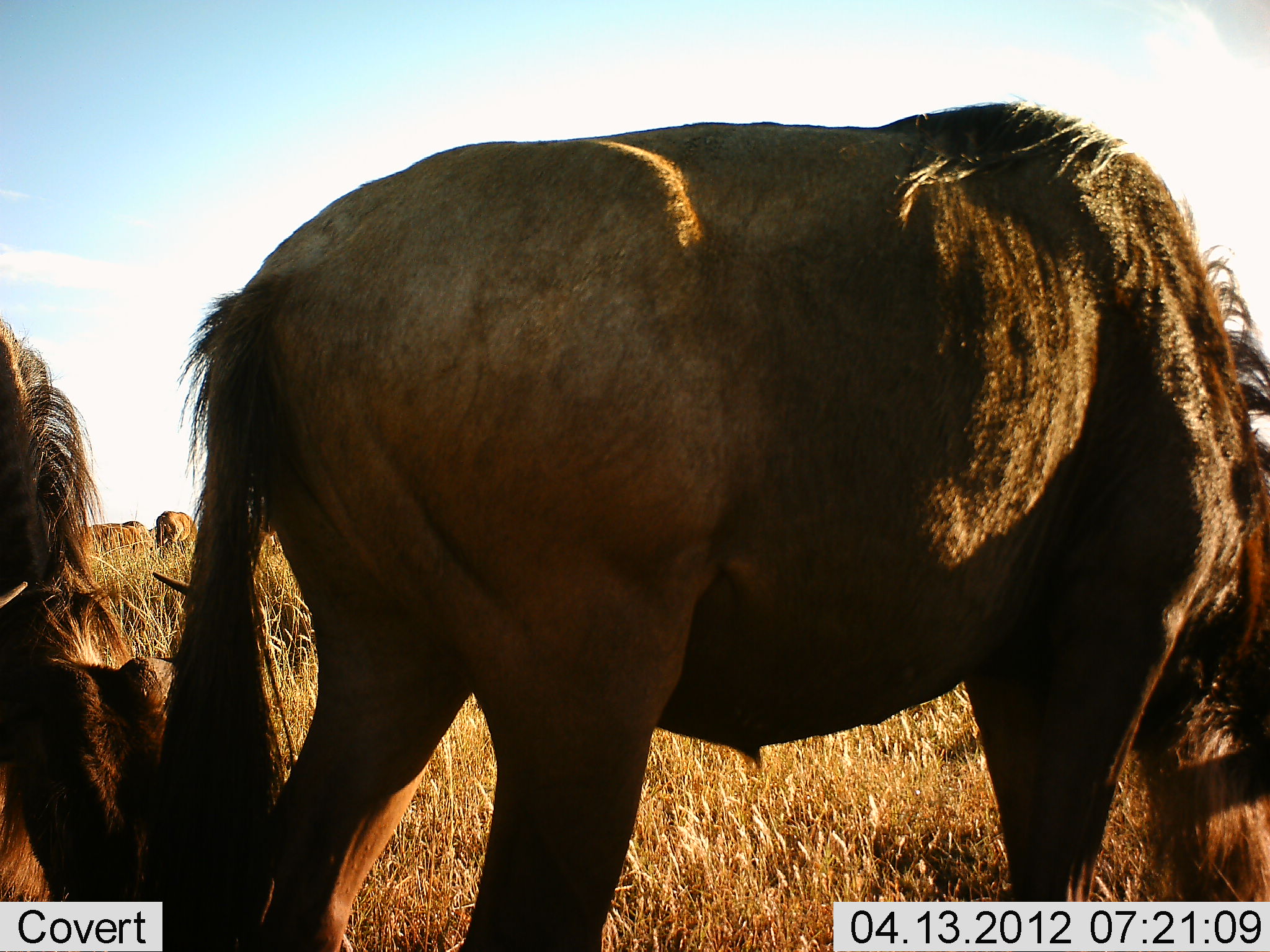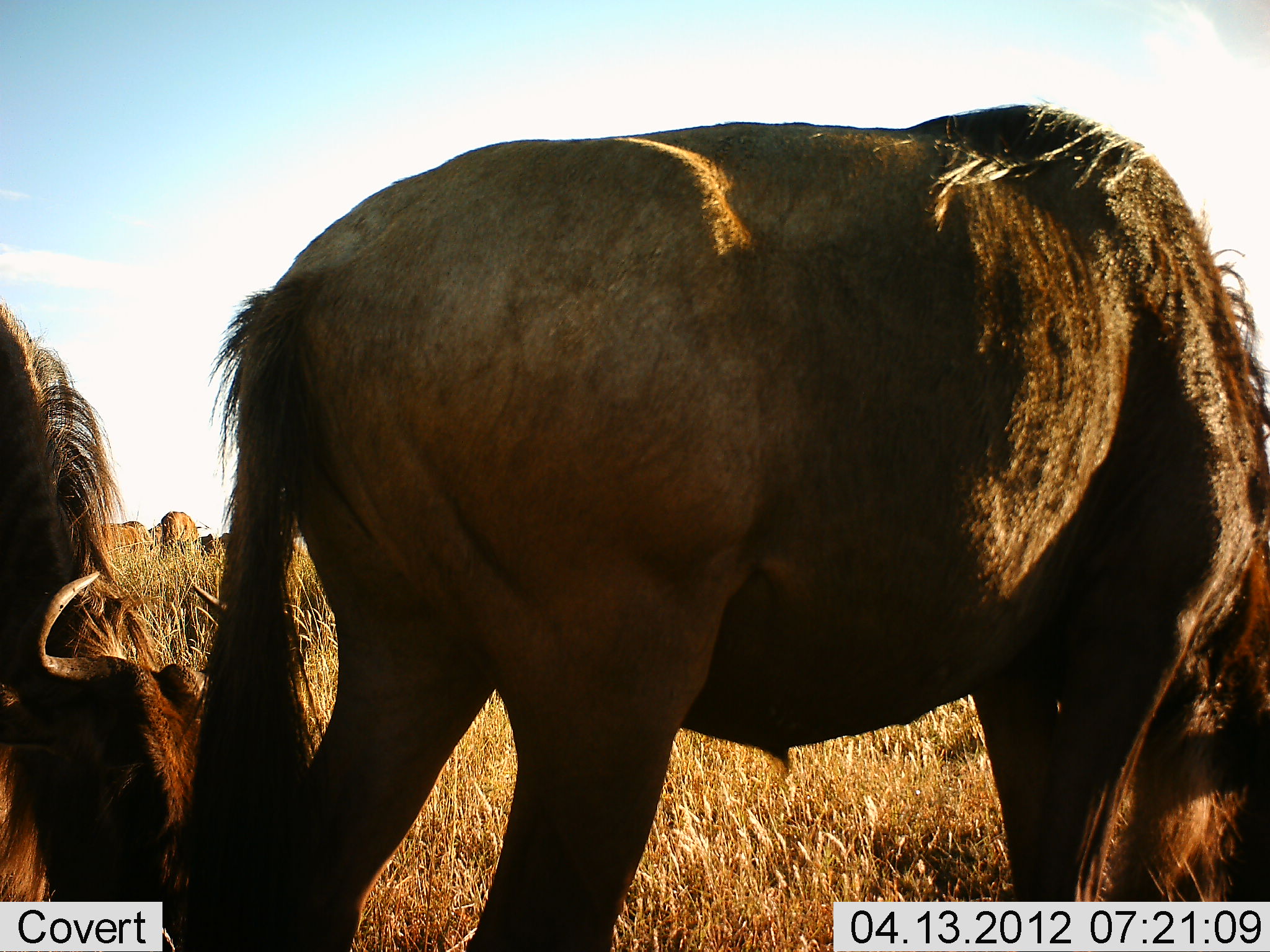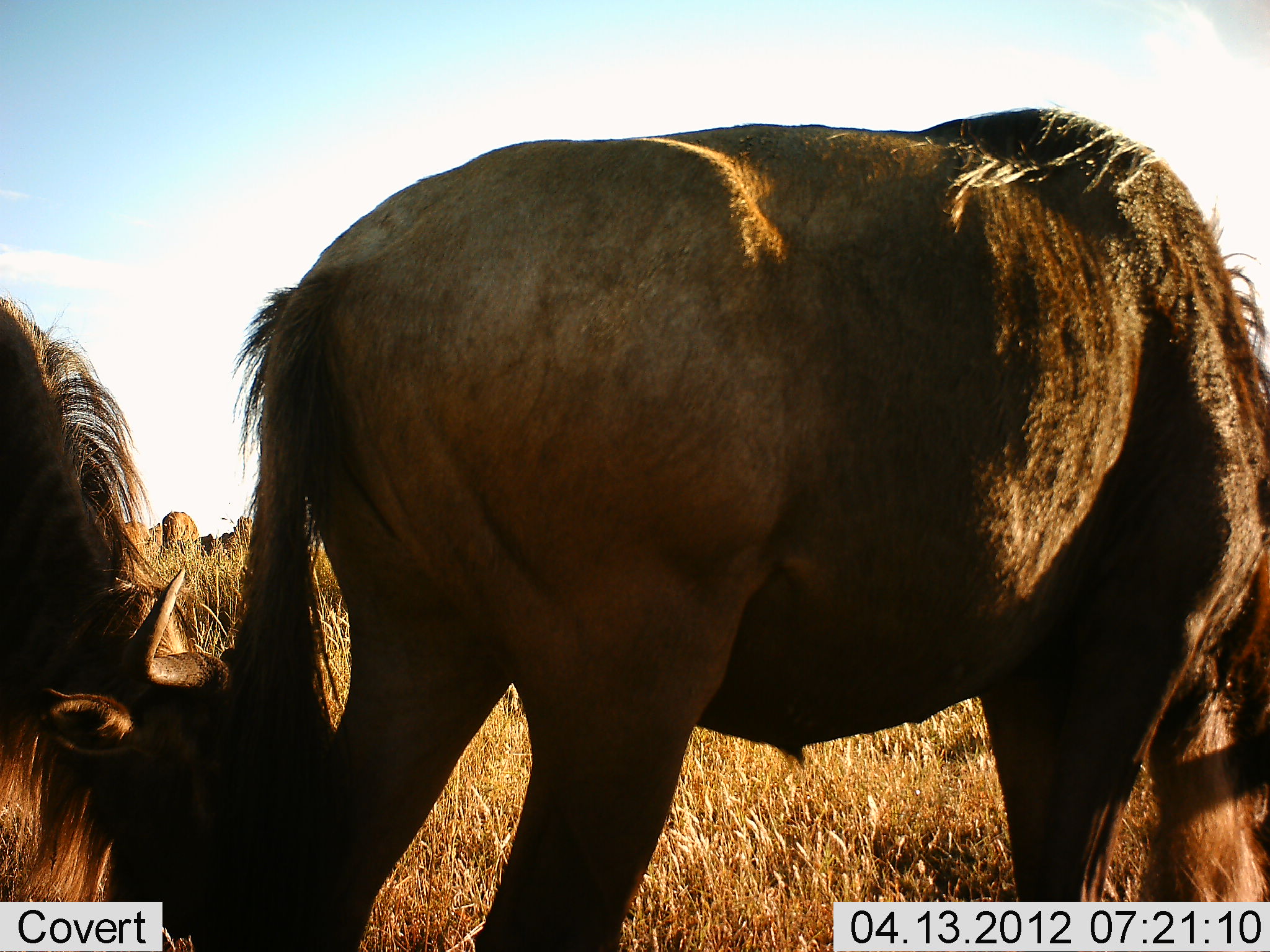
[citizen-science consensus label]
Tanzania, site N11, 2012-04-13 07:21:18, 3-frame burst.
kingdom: Animalia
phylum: Chordata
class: Mammalia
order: Artiodactyla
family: Bovidae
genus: Connochaetes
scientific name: Connochaetes taurinus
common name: blue wildebeest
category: wildebeest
Wildebeest (blue wildebeest) (Connochaetes taurinus), count 4. Behavior (volunteer vote fractions): standing 21%, resting 0%, moving 0%, interacting 0%. Young present (vote fraction): 0%. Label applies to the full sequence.